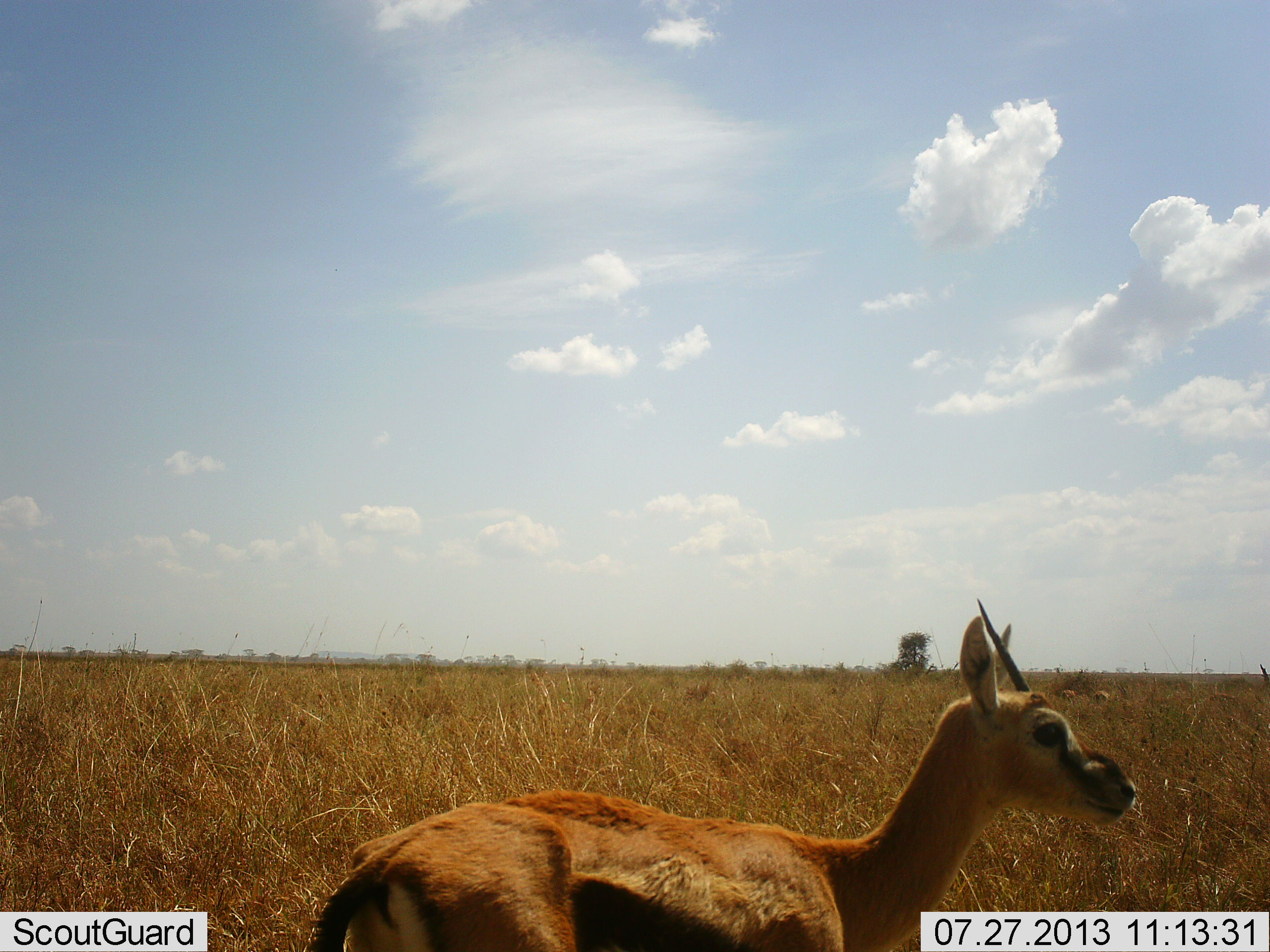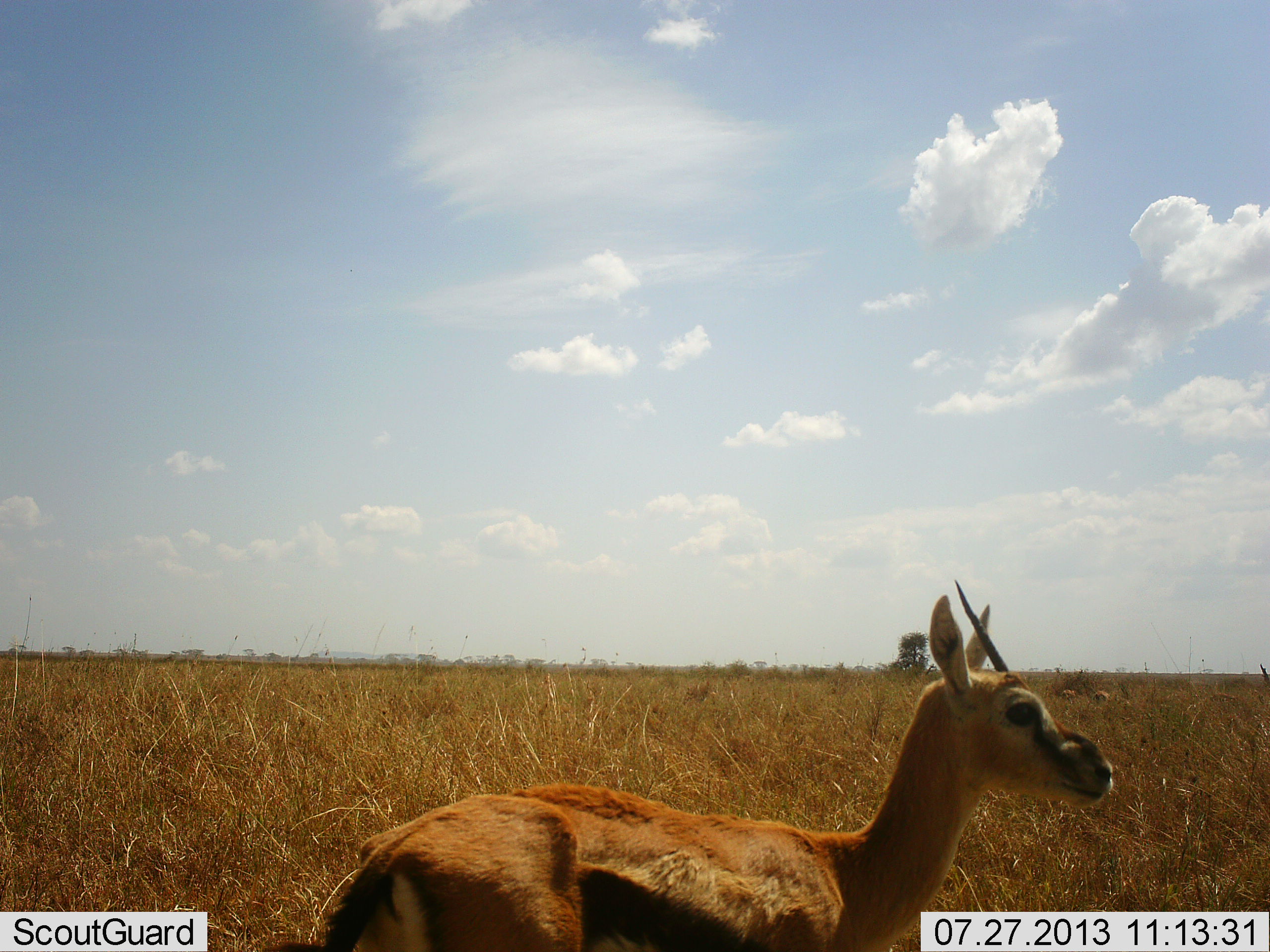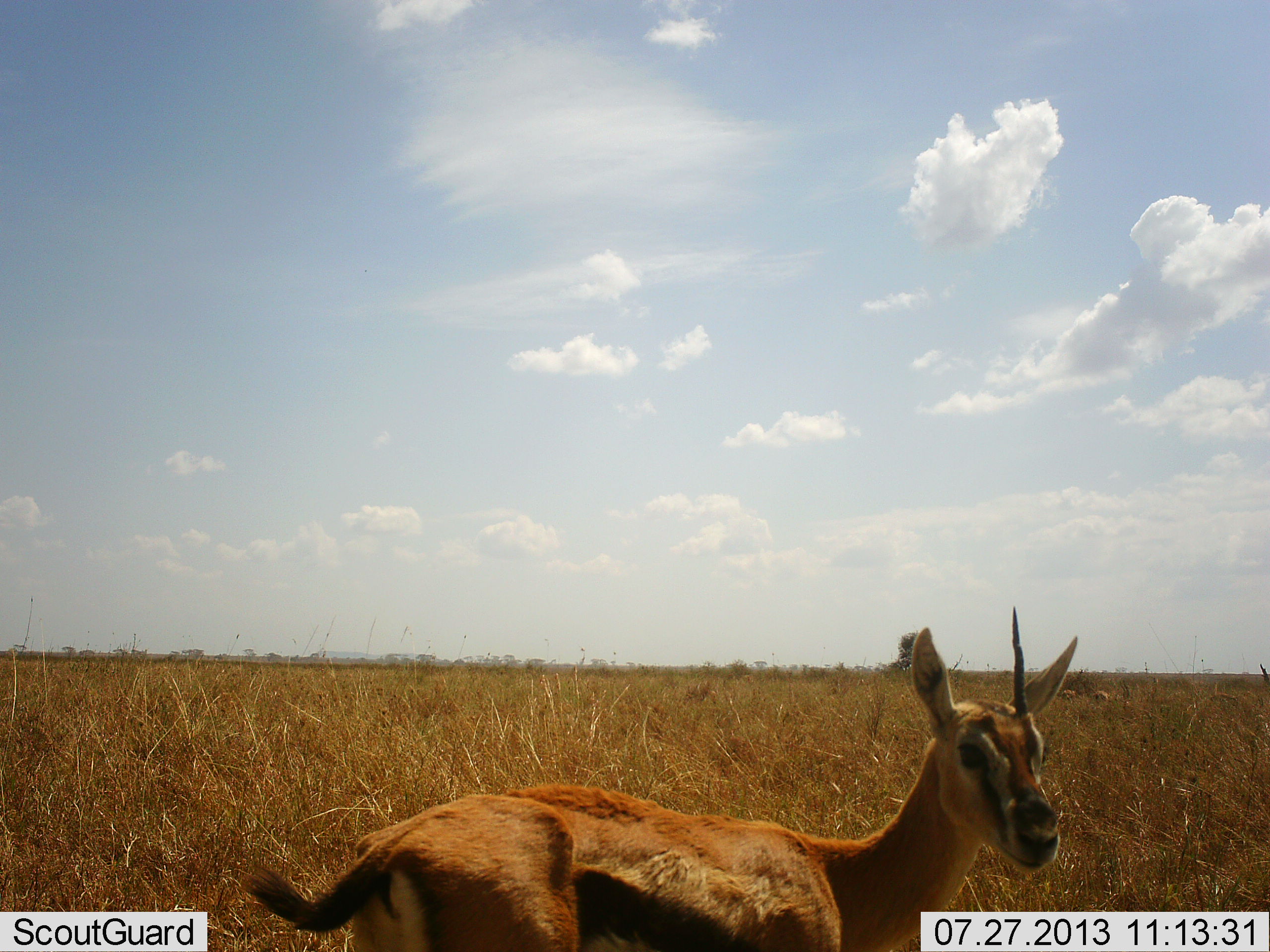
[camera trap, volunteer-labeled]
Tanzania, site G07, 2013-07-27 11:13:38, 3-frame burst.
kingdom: Animalia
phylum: Chordata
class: Mammalia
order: Artiodactyla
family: Bovidae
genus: Eudorcas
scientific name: Eudorcas thomsonii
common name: thomson's gazelle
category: gazellethomsons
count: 1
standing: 70%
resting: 30%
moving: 0%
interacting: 0%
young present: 10%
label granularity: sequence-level